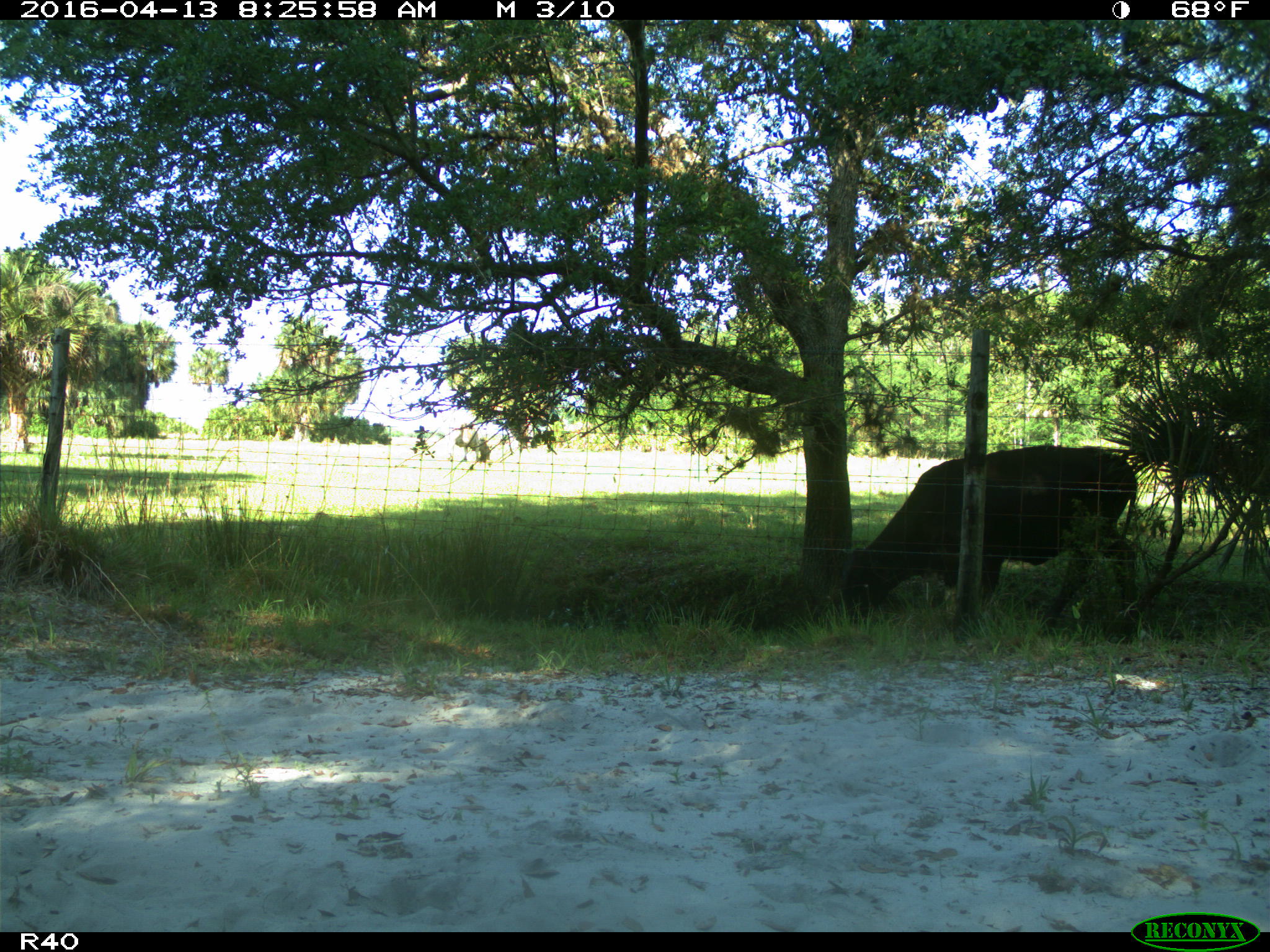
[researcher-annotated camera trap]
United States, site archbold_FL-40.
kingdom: Animalia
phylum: Chordata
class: Mammalia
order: Artiodactyla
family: Bovidae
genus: Bos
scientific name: Bos taurus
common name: domestic cow